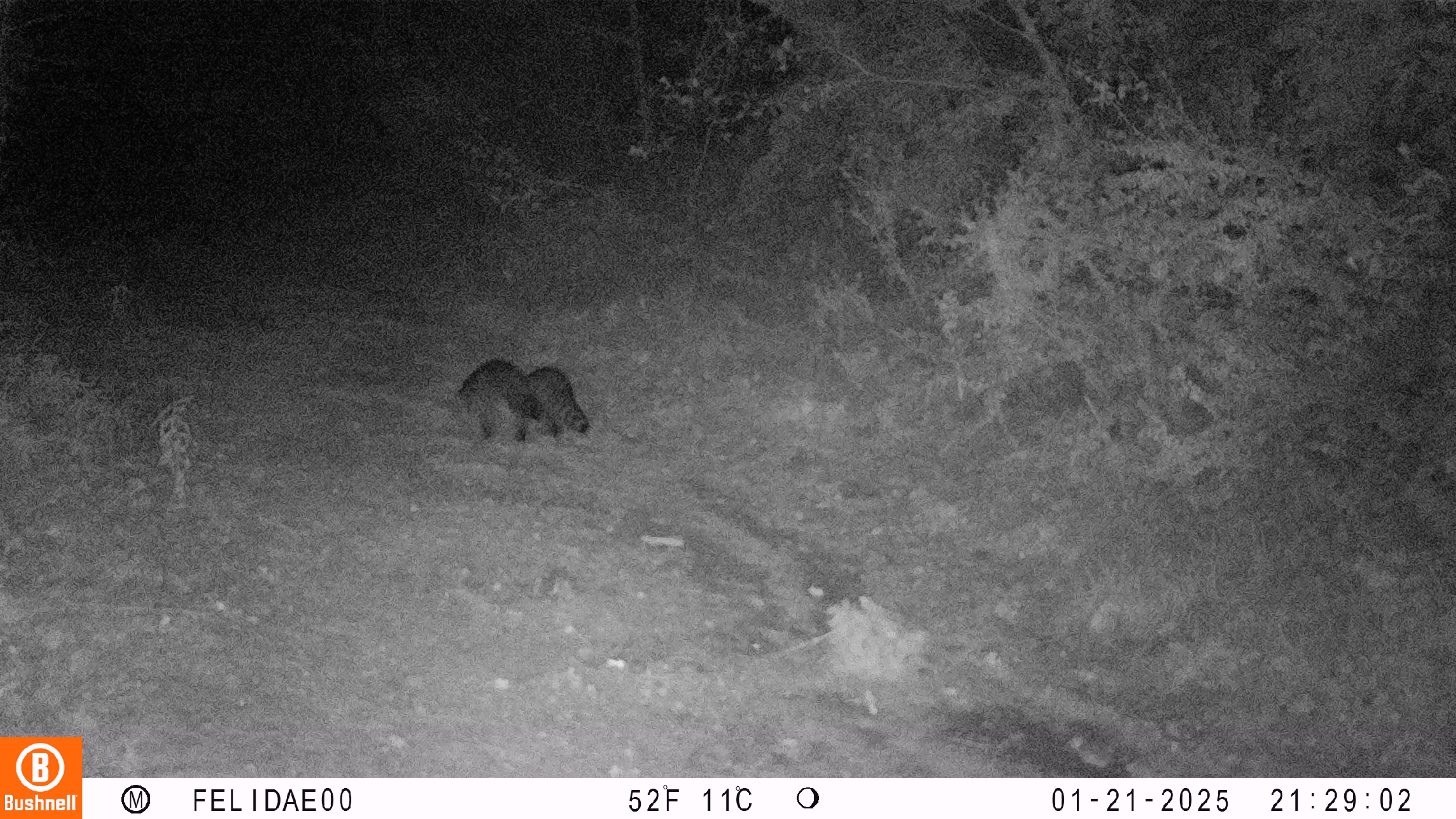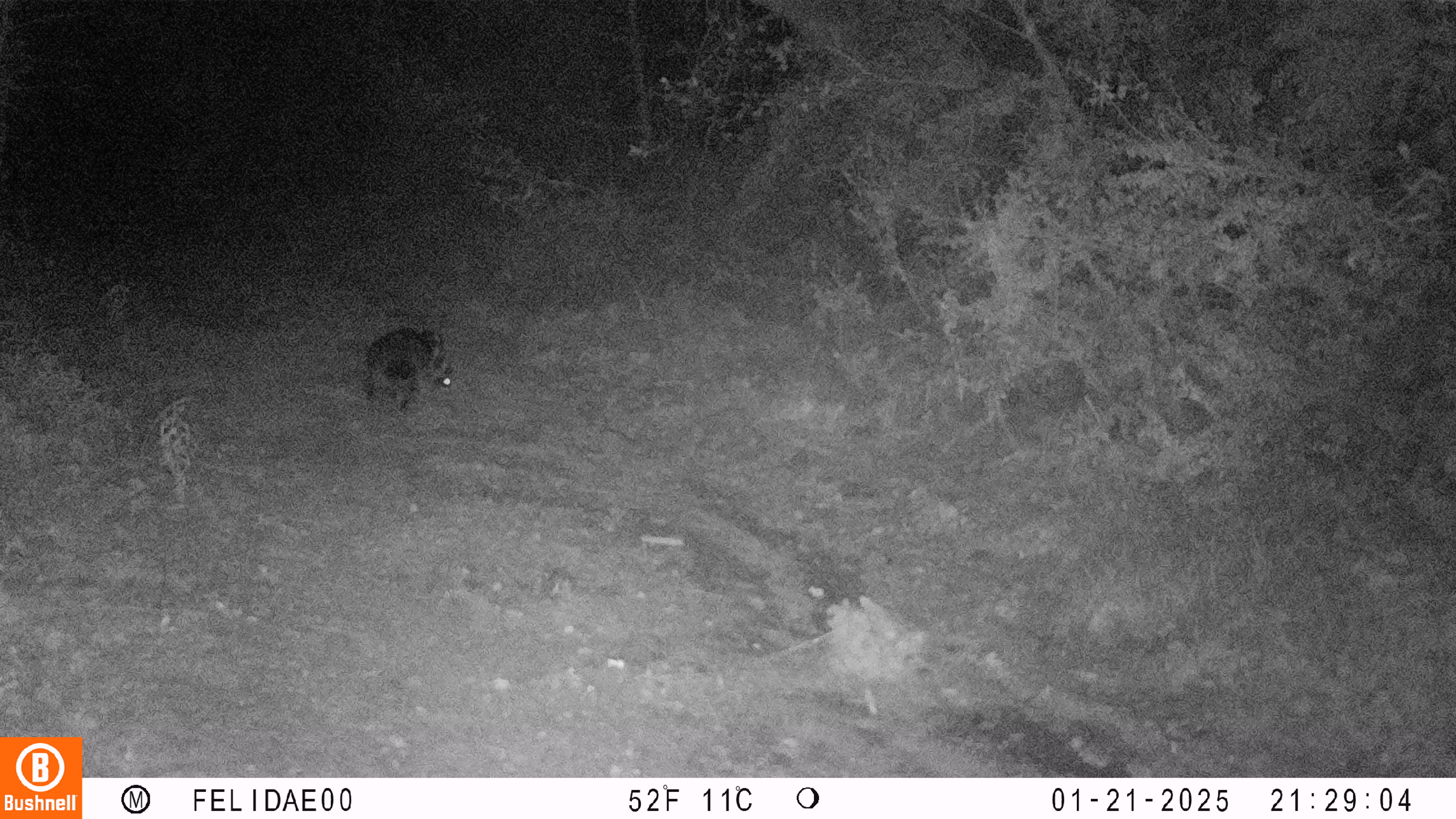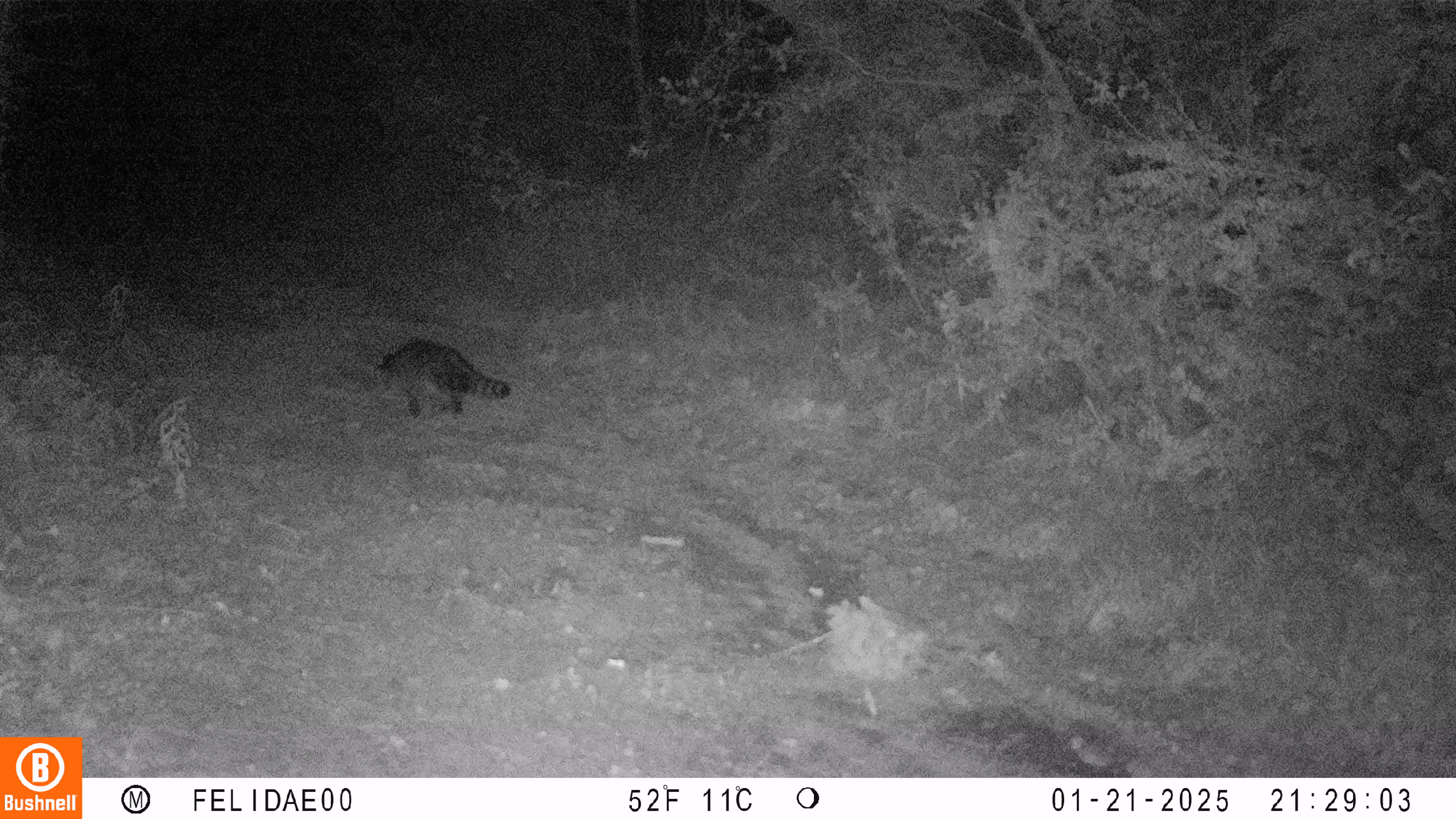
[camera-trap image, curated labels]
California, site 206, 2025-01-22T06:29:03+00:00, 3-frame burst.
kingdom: Animalia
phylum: Chordata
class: Mammalia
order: Carnivora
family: Procyonidae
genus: Procyon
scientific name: Procyon lotor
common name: raccoon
Raccoon (Procyon lotor).